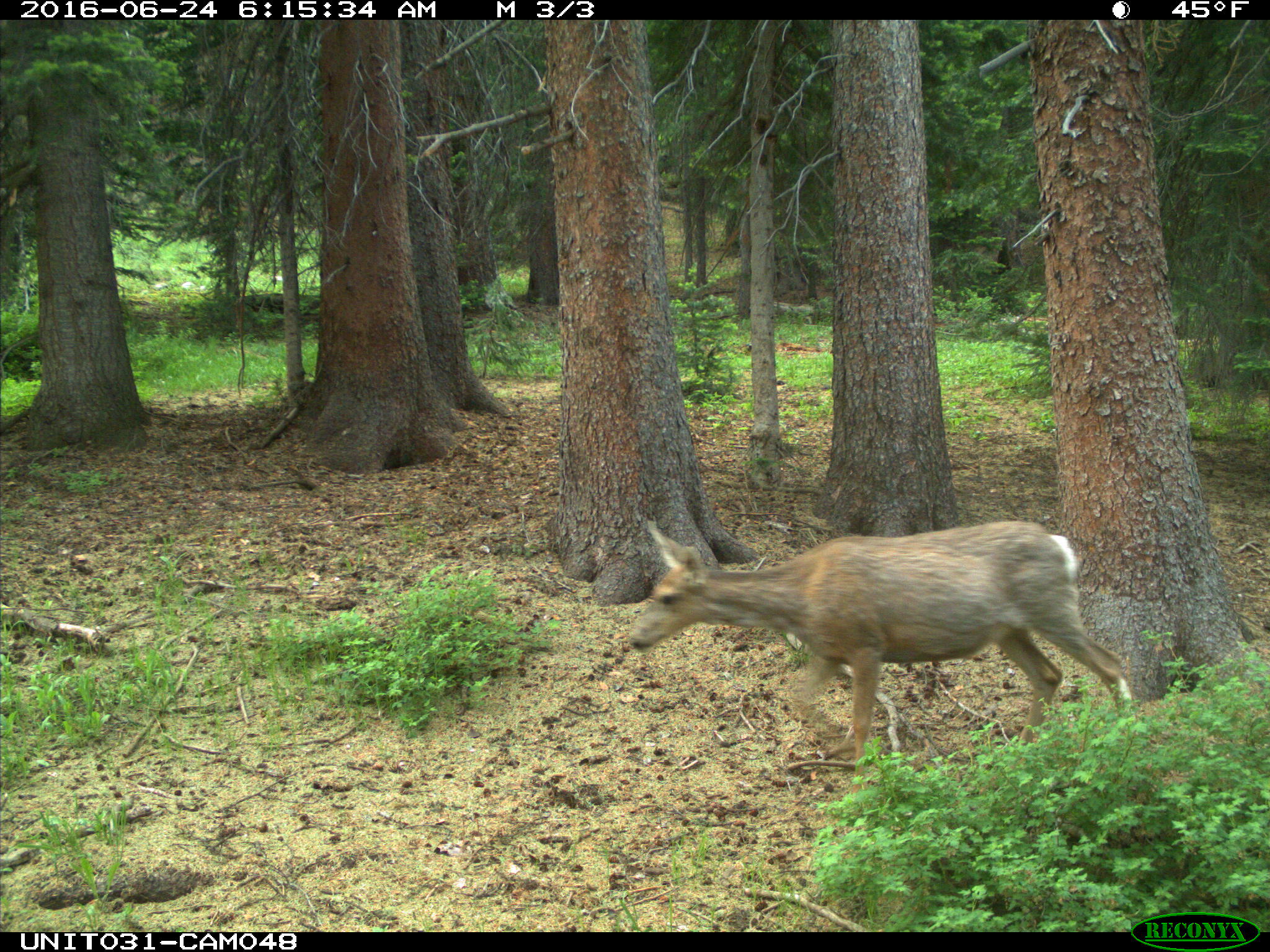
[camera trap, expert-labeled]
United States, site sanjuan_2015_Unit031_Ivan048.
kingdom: Animalia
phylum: Chordata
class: Mammalia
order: Artiodactyla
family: Cervidae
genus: Odocoileus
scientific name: Odocoileus hemionus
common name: mule deer